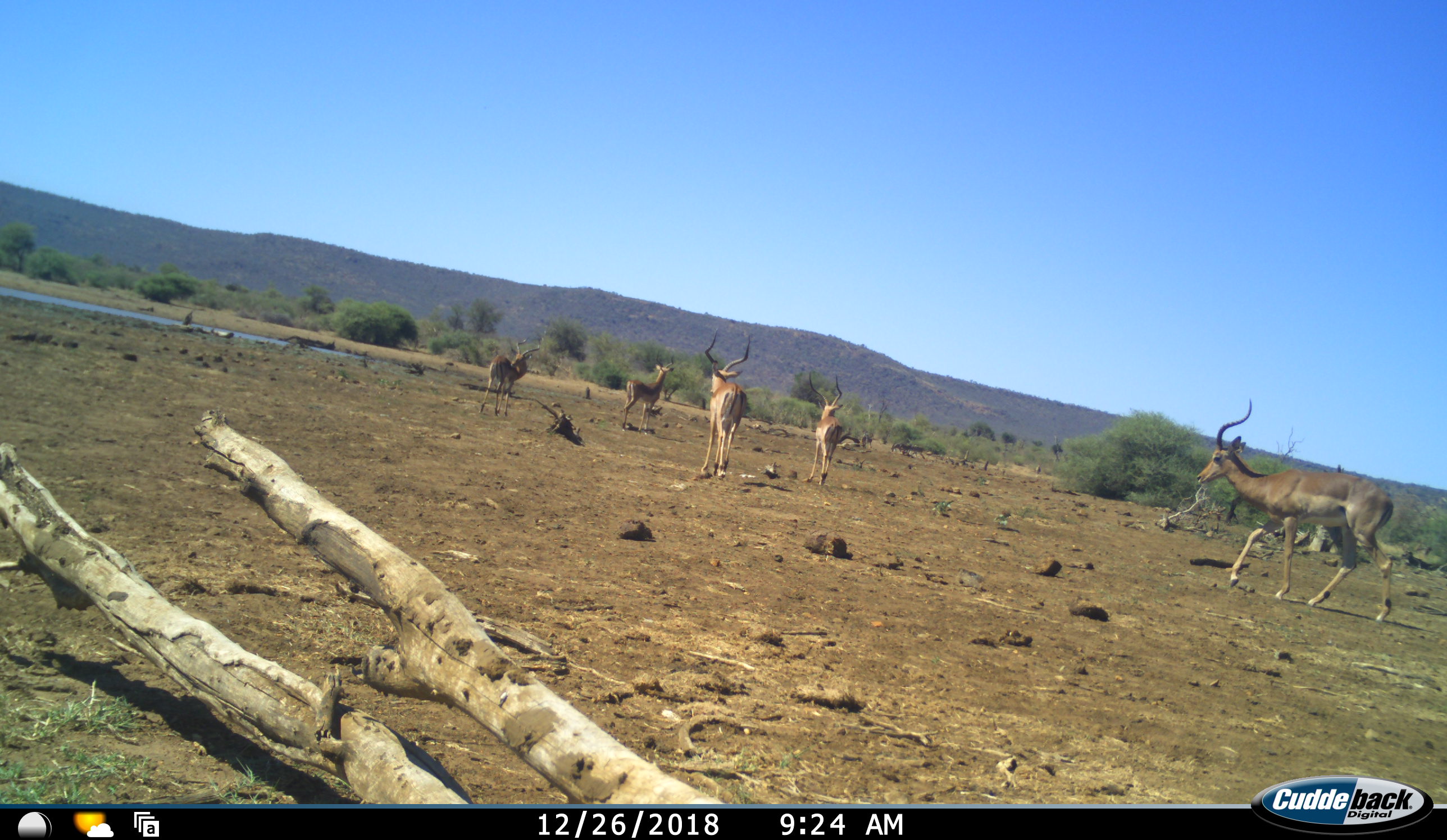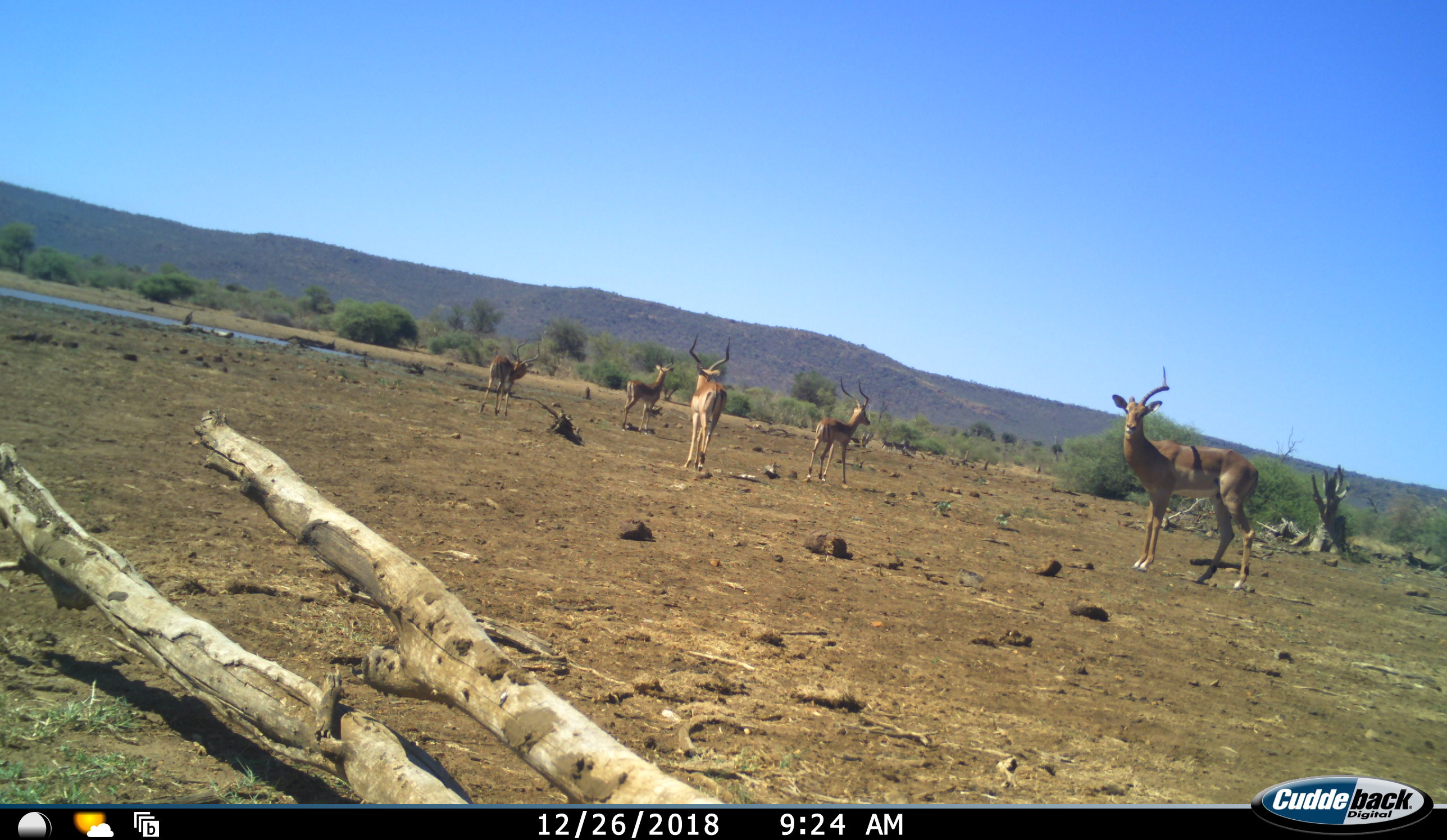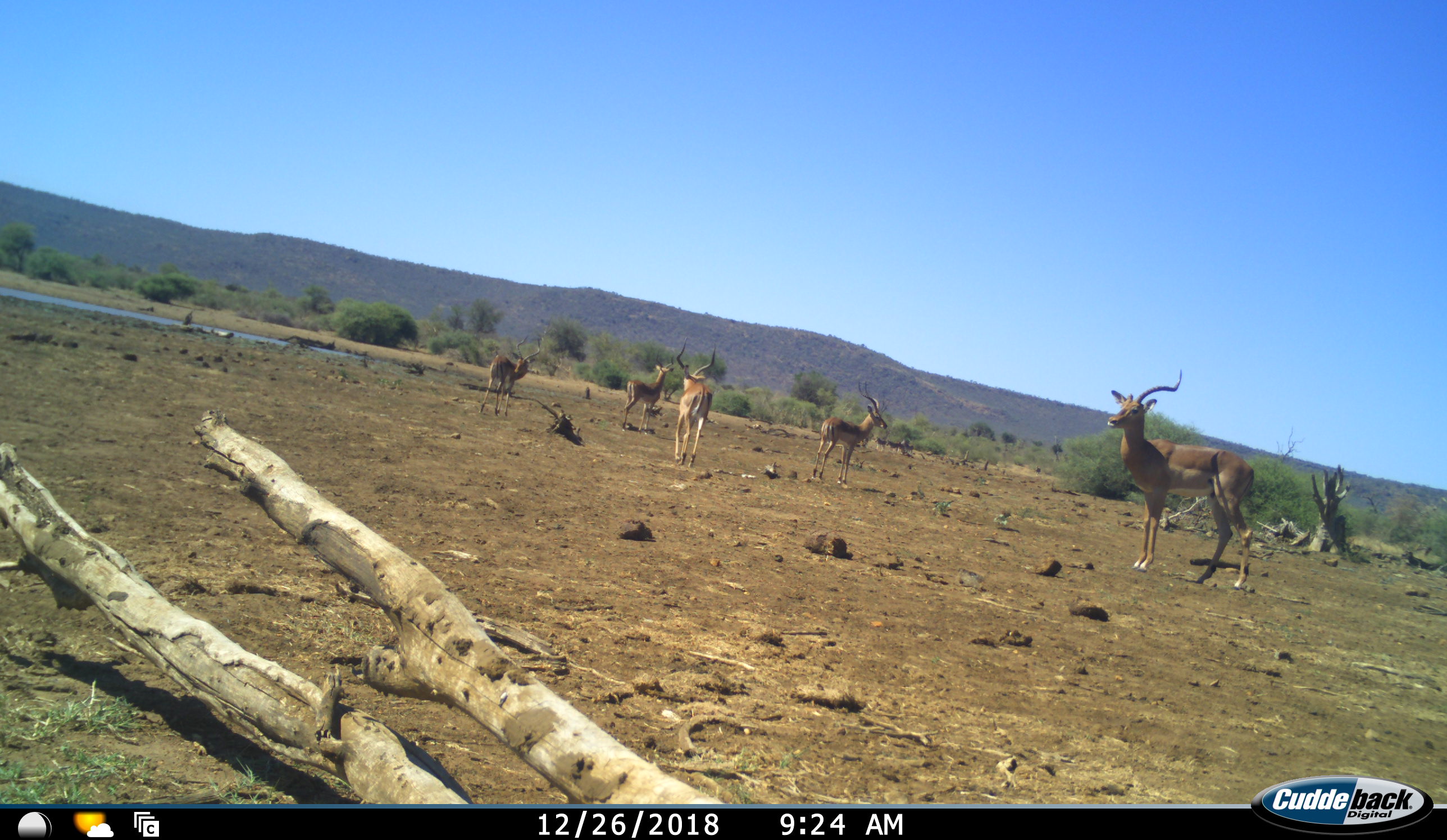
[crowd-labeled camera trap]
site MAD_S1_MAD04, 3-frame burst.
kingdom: Animalia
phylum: Chordata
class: Mammalia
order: Artiodactyla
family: Bovidae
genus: Aepyceros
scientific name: Aepyceros melampus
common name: impala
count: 5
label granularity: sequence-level